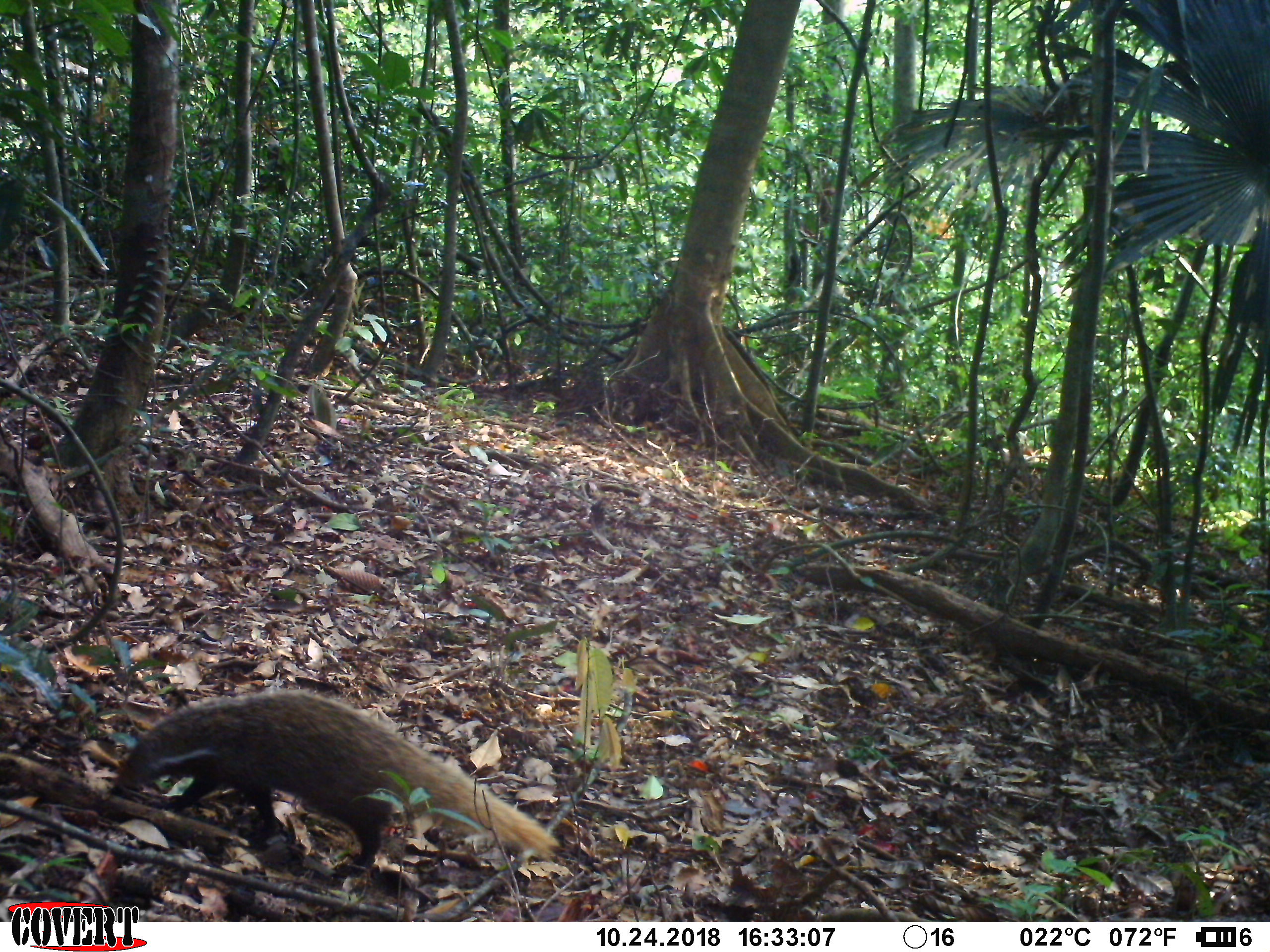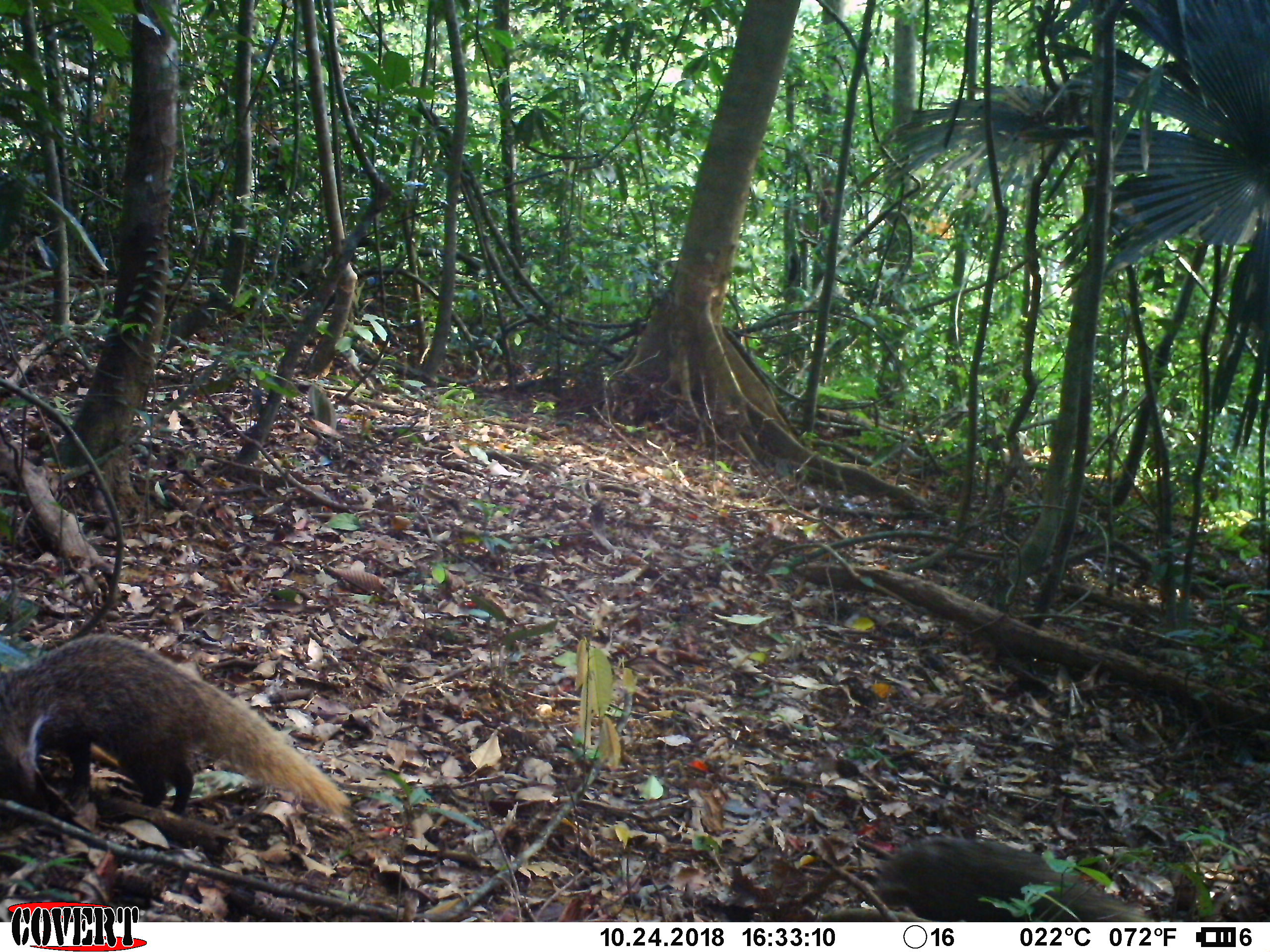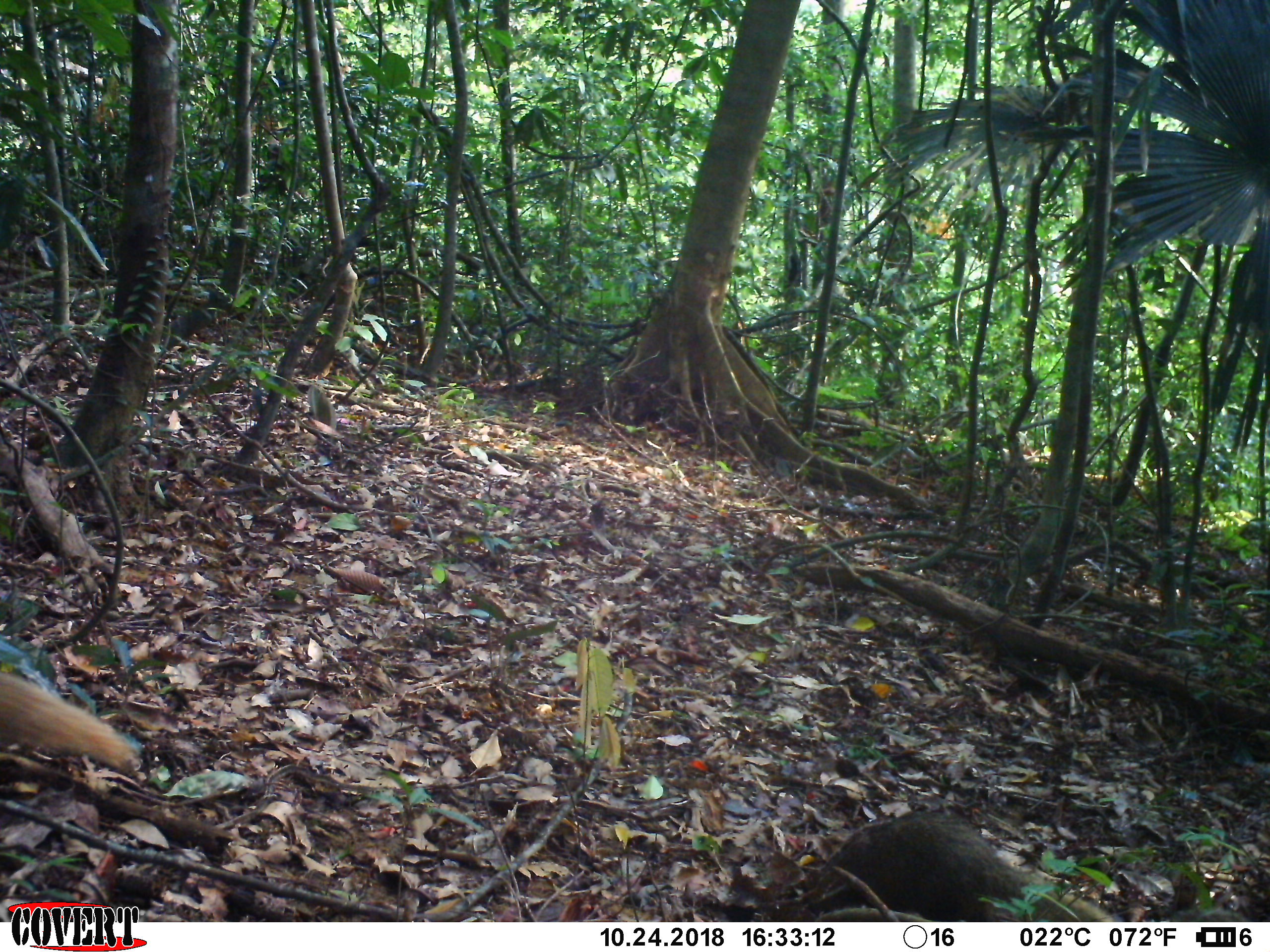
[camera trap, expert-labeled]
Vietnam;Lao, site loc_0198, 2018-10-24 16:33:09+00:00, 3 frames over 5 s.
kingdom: Animalia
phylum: Chordata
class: Mammalia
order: Carnivora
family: Herpestidae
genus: Urva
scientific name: Urva urva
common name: crab-eating mongoose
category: crab eating mongoose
Crab eating mongoose (crab-eating mongoose) (Urva urva). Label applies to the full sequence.